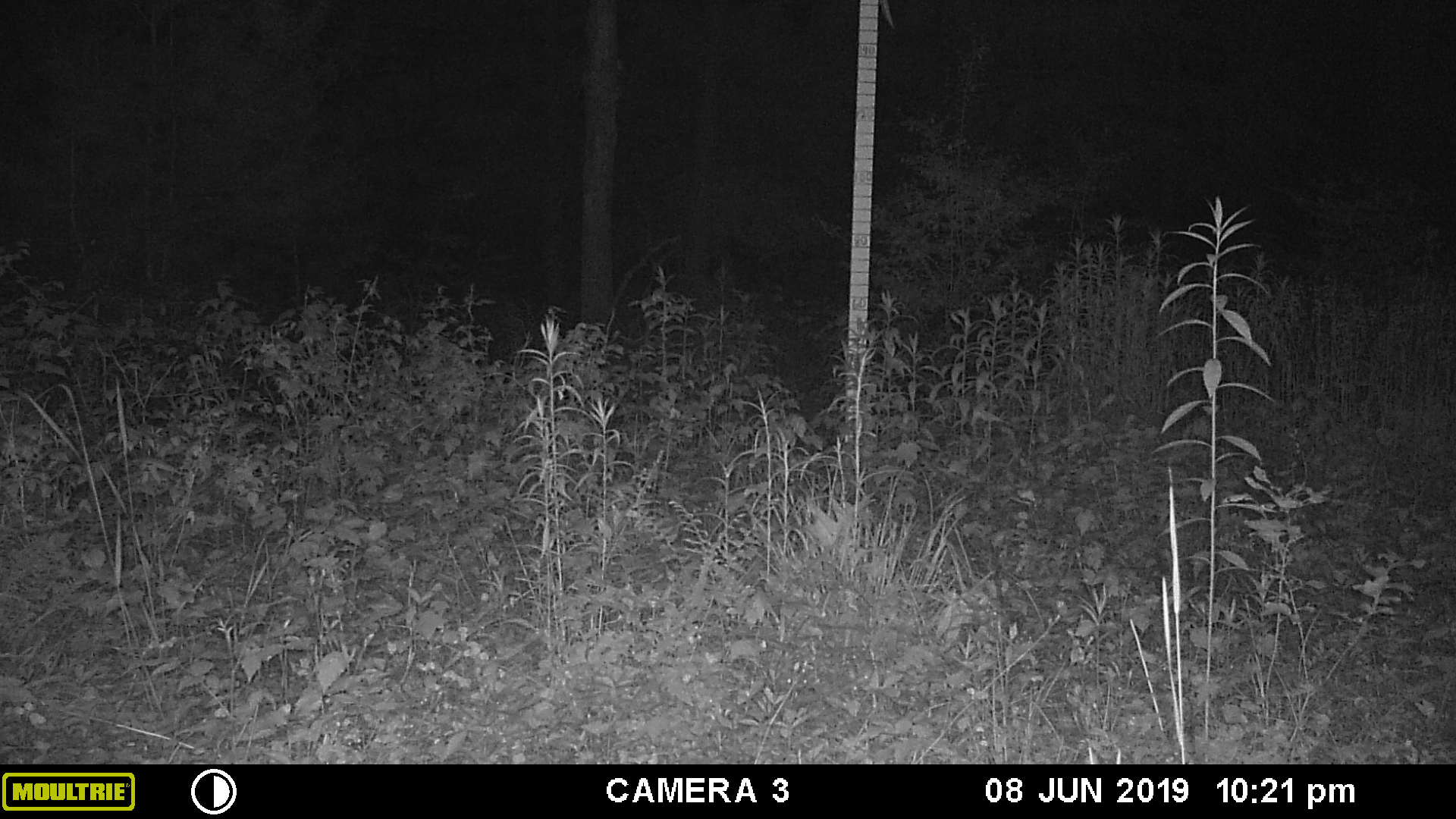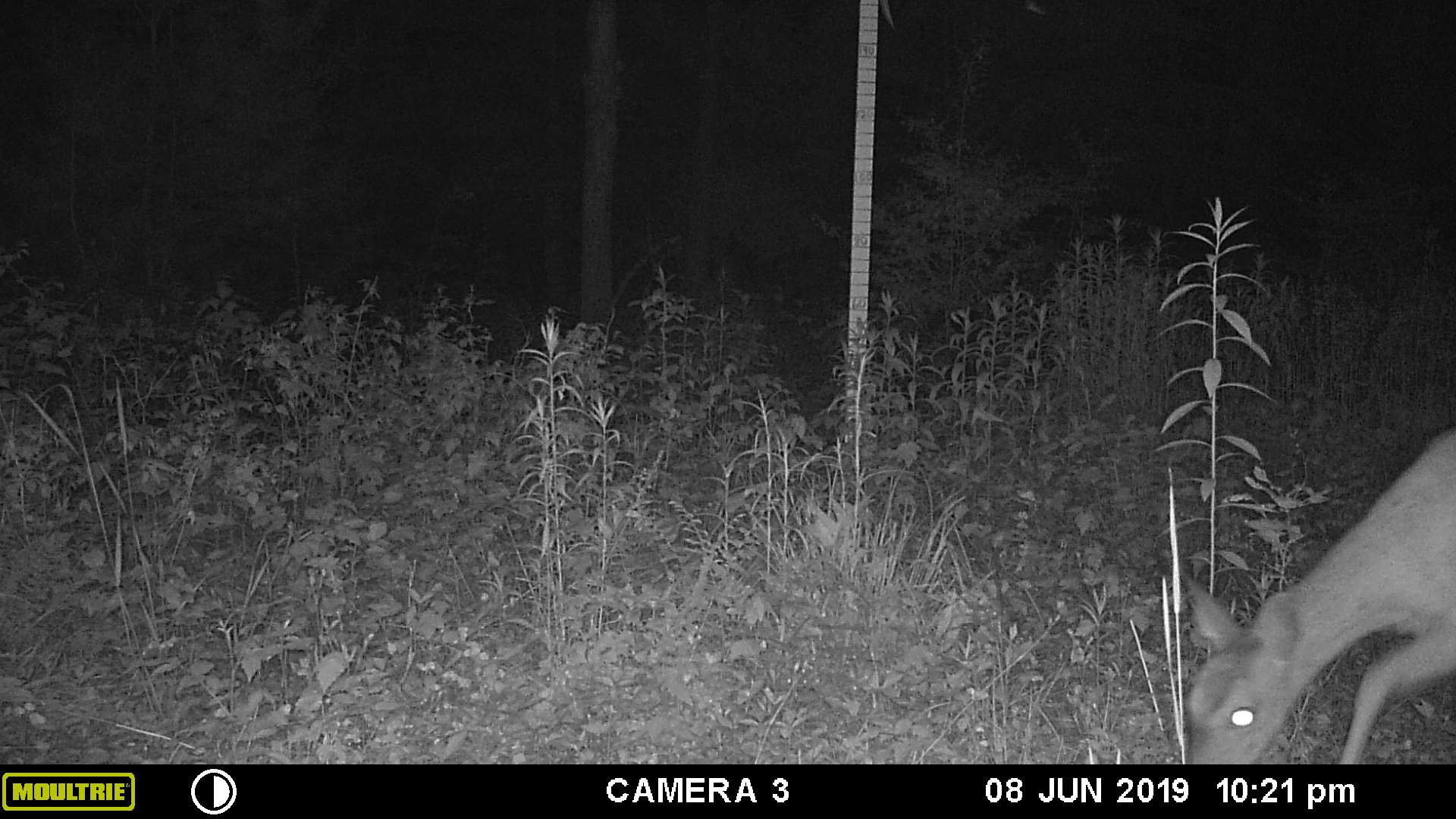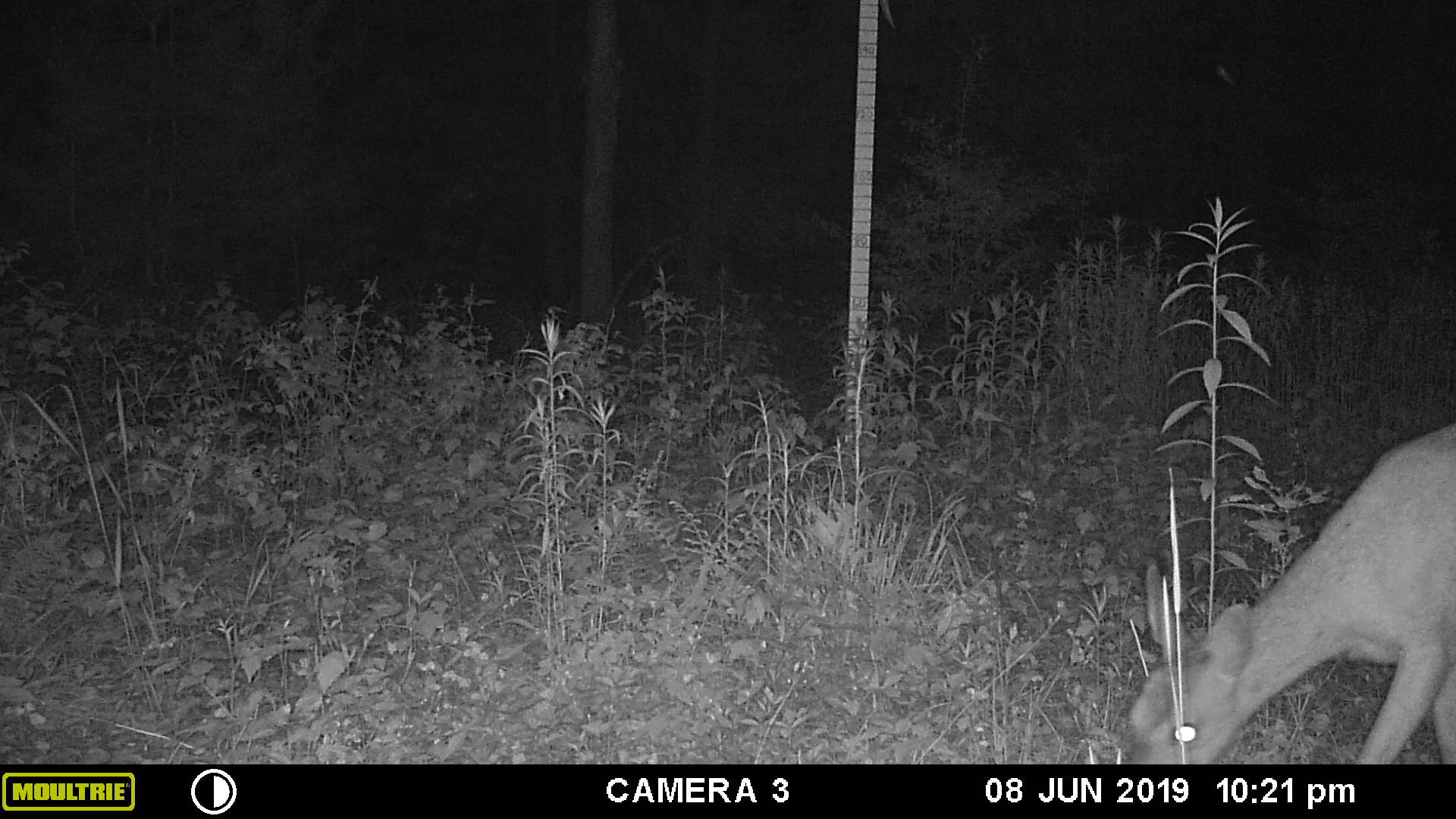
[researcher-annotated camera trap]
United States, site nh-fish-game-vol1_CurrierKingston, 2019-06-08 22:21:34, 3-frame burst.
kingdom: Animalia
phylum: Chordata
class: Mammalia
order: Artiodactyla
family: Cervidae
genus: Odocoileus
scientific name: Odocoileus virginianus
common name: white-tailed deer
White-tailed deer (Odocoileus virginianus).